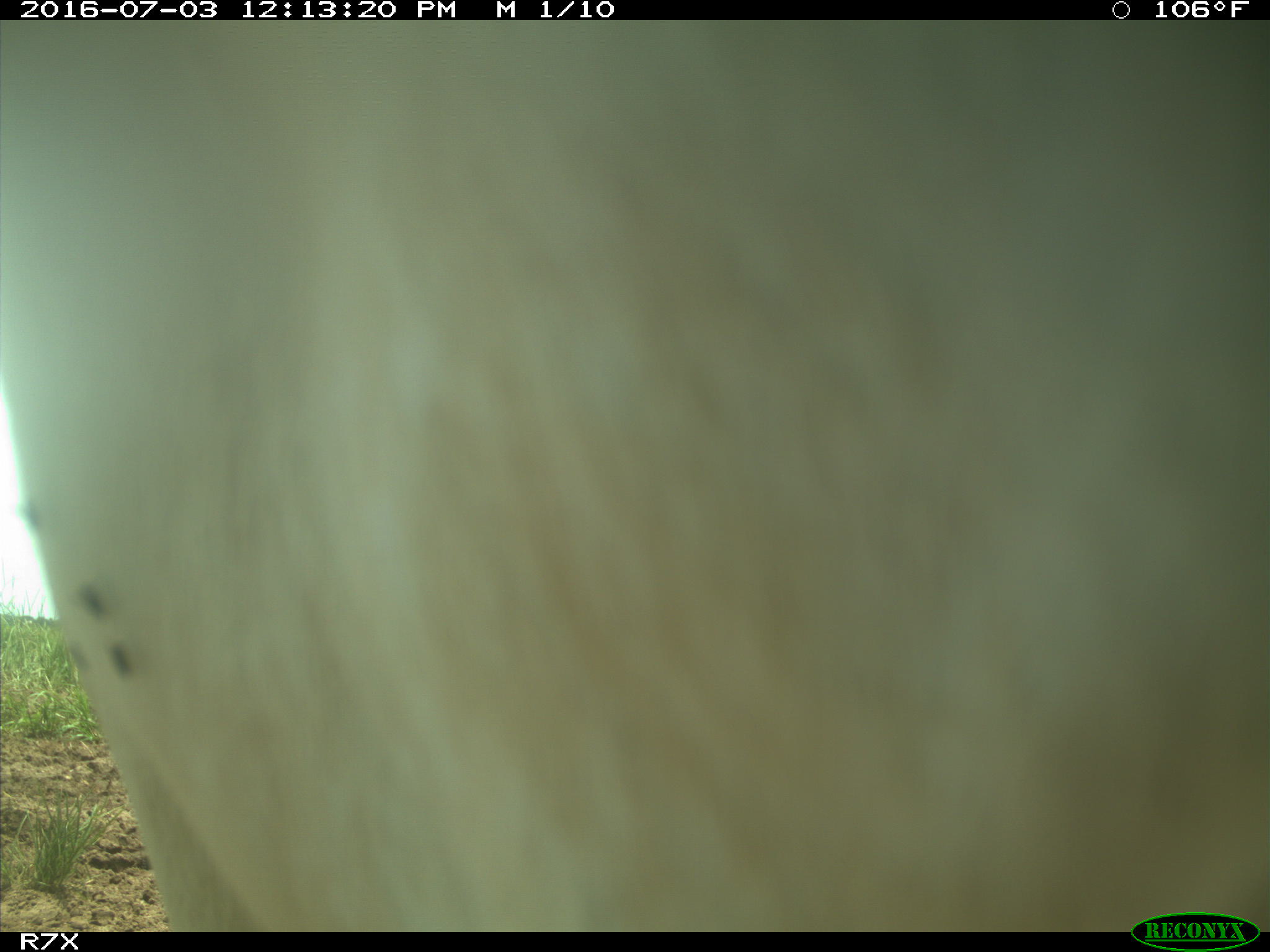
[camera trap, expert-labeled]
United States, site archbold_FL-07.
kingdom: Animalia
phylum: Chordata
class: Mammalia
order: Artiodactyla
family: Bovidae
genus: Bos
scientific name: Bos taurus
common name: domestic cow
Bos taurus (domestic cow).